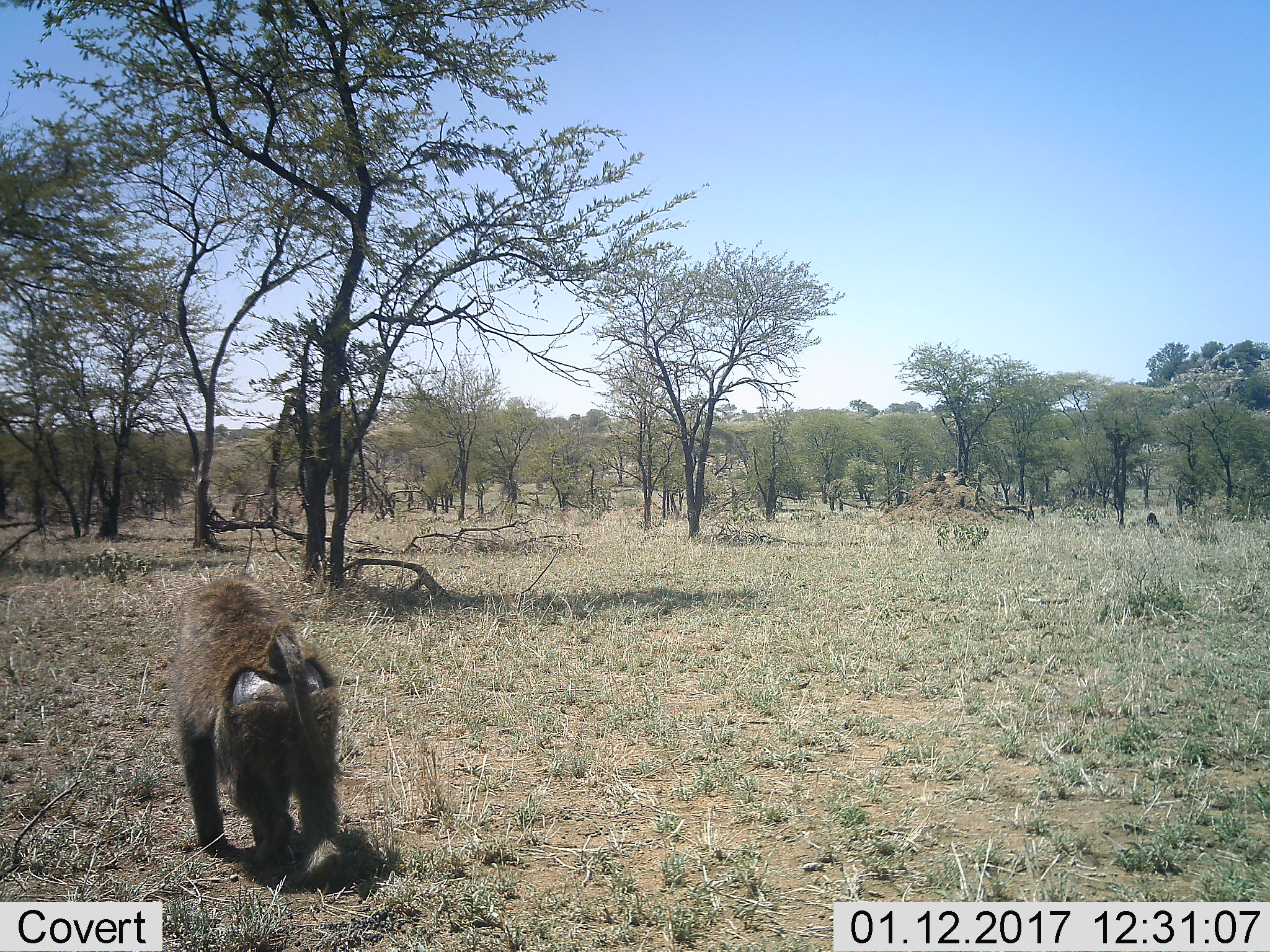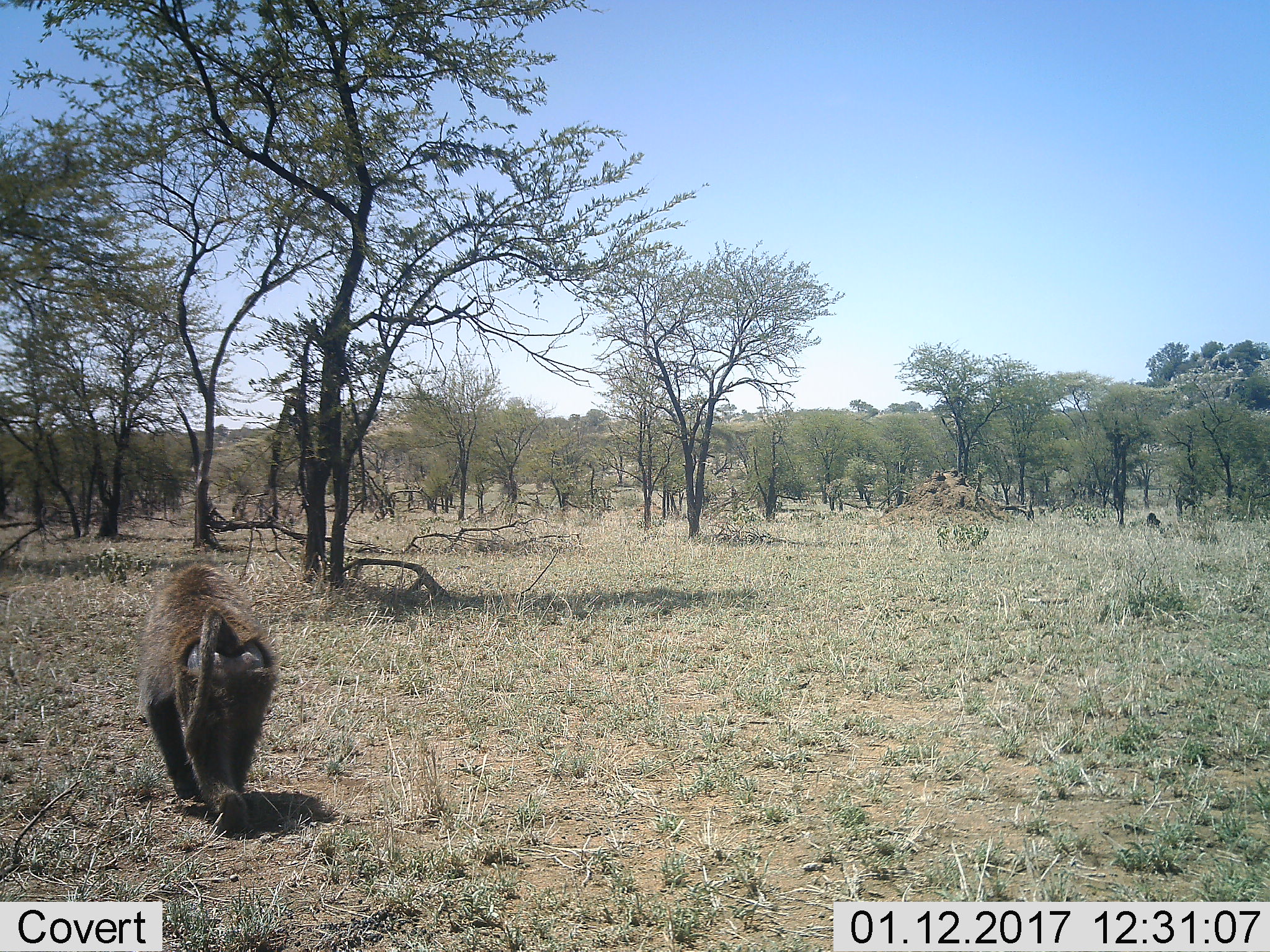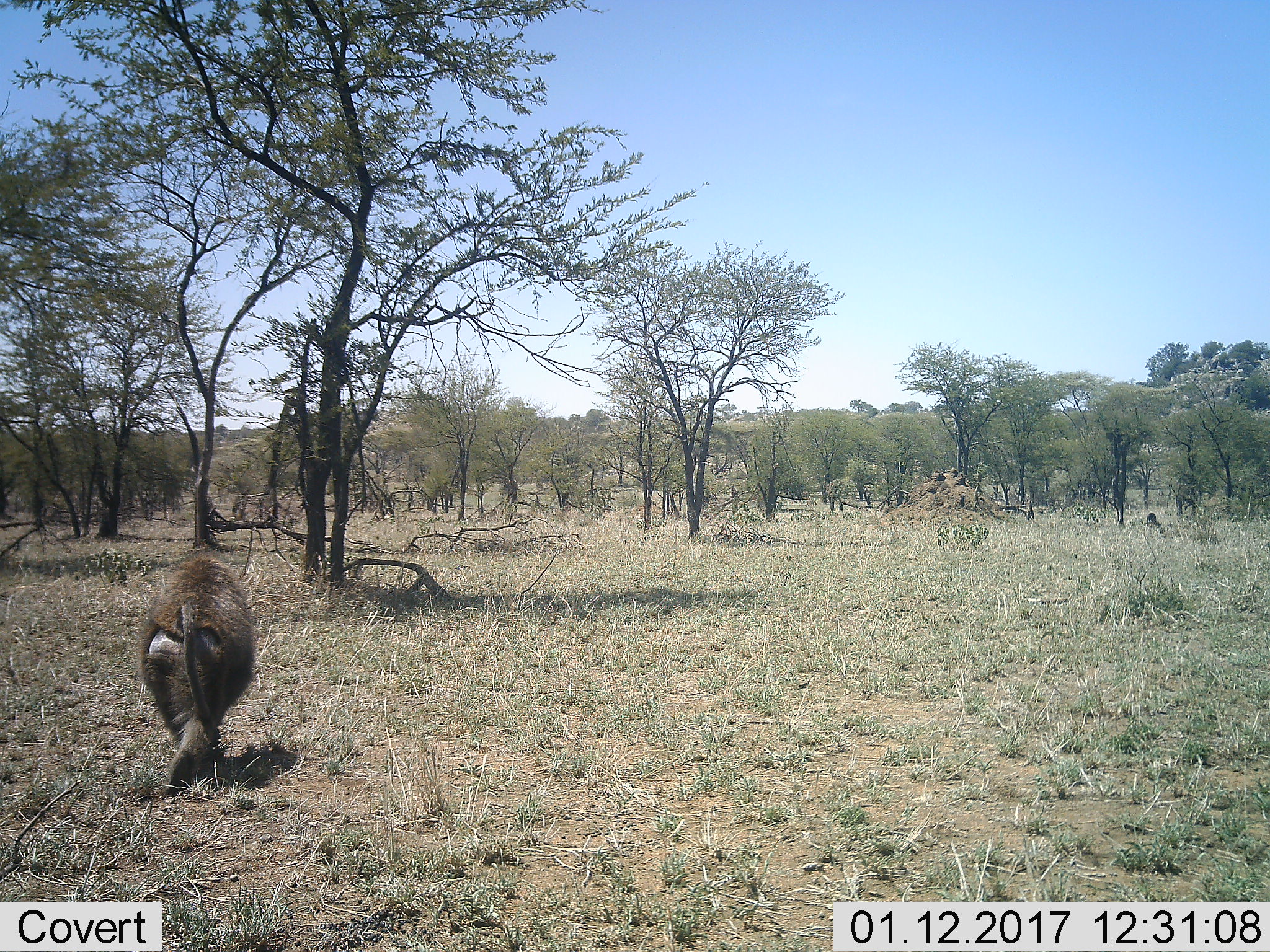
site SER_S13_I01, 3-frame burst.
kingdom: Animalia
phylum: Chordata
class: Mammalia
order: Primates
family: Cercopithecidae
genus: Papio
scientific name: Papio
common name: baboon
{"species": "baboon (Papio)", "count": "1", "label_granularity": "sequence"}